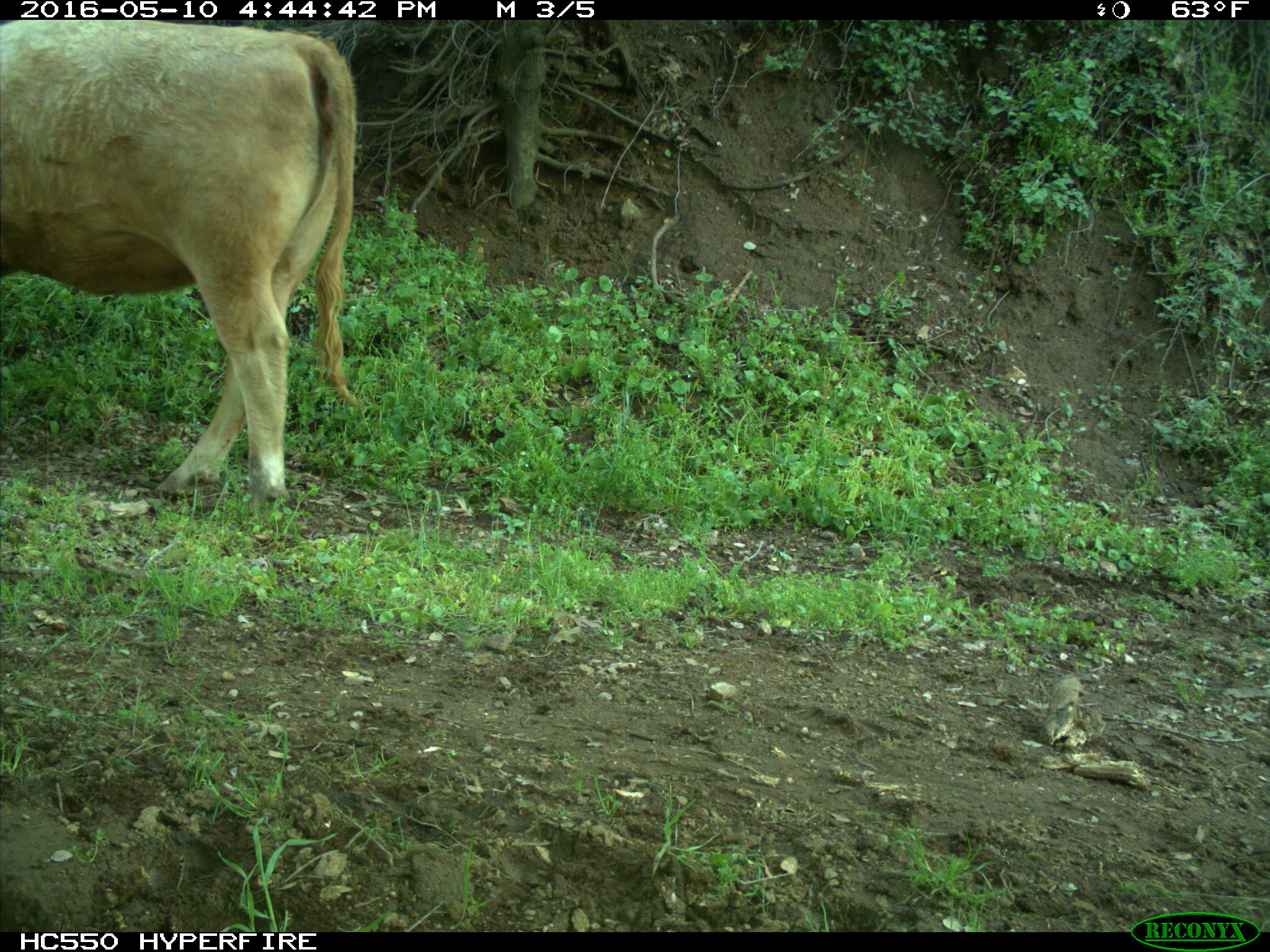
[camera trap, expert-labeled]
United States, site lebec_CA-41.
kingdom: Animalia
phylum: Chordata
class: Mammalia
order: Artiodactyla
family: Bovidae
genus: Bos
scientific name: Bos taurus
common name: domestic cow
Bos taurus (domestic cow).